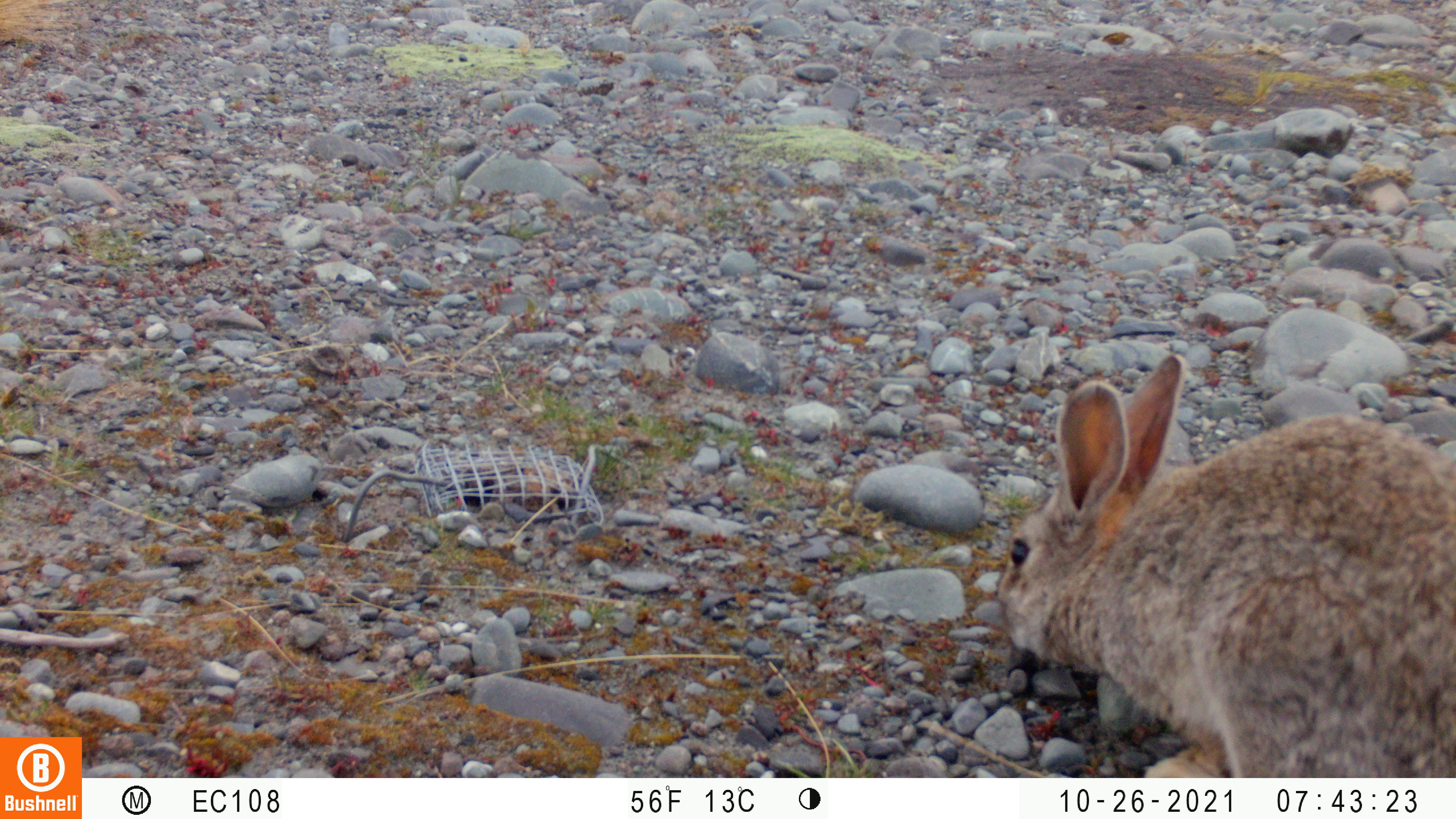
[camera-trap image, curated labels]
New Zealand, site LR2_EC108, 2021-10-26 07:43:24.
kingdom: Animalia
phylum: Chordata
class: Mammalia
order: Lagomorpha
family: Leporidae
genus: Oryctolagus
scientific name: Oryctolagus cuniculus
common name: european rabbit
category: rabbit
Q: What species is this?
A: Rabbit (european rabbit) (Oryctolagus cuniculus).